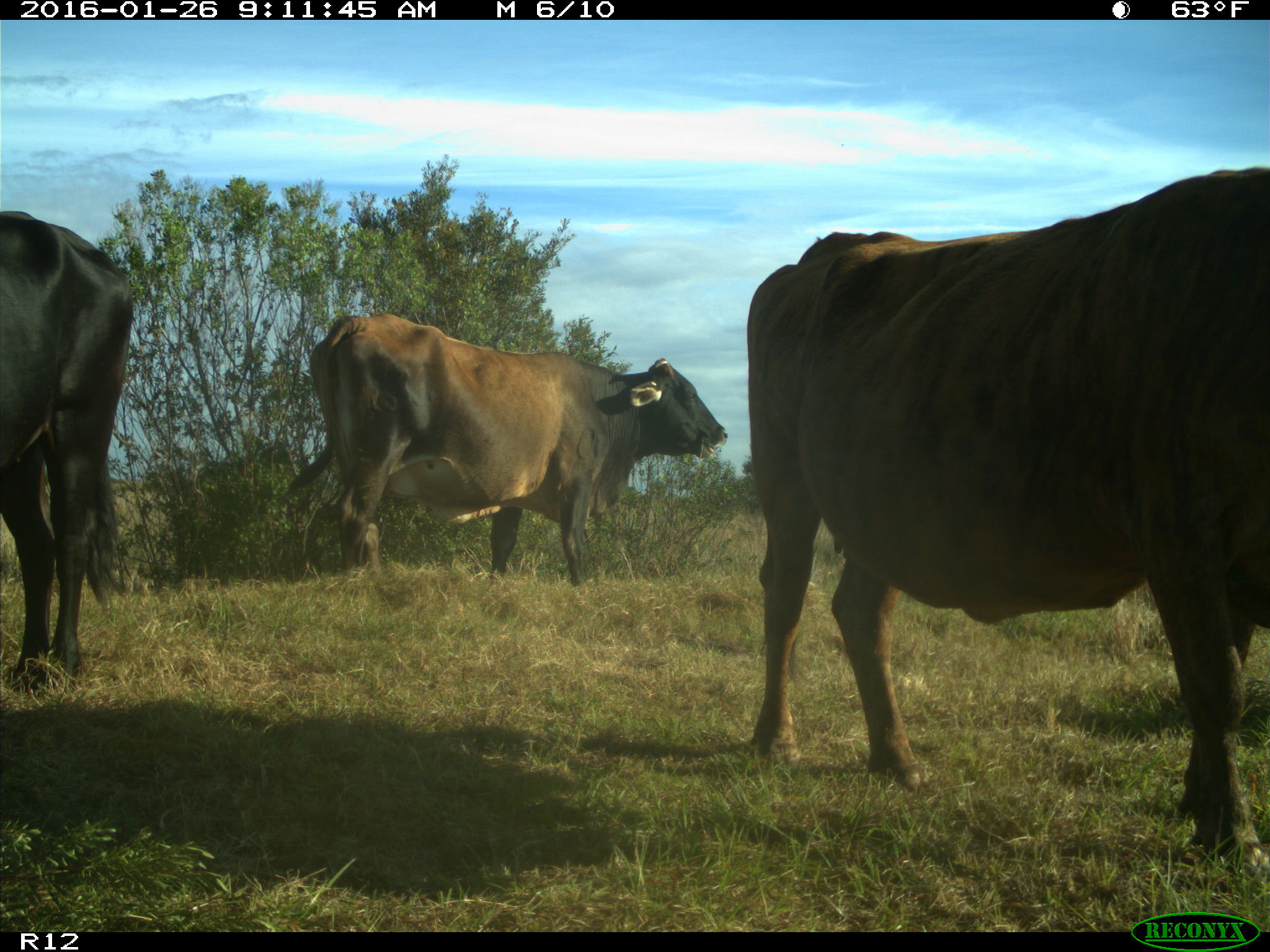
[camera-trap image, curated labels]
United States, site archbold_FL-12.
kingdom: Animalia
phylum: Chordata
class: Mammalia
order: Artiodactyla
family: Bovidae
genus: Bos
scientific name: Bos taurus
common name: domestic cow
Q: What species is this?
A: Bos taurus (domestic cow).